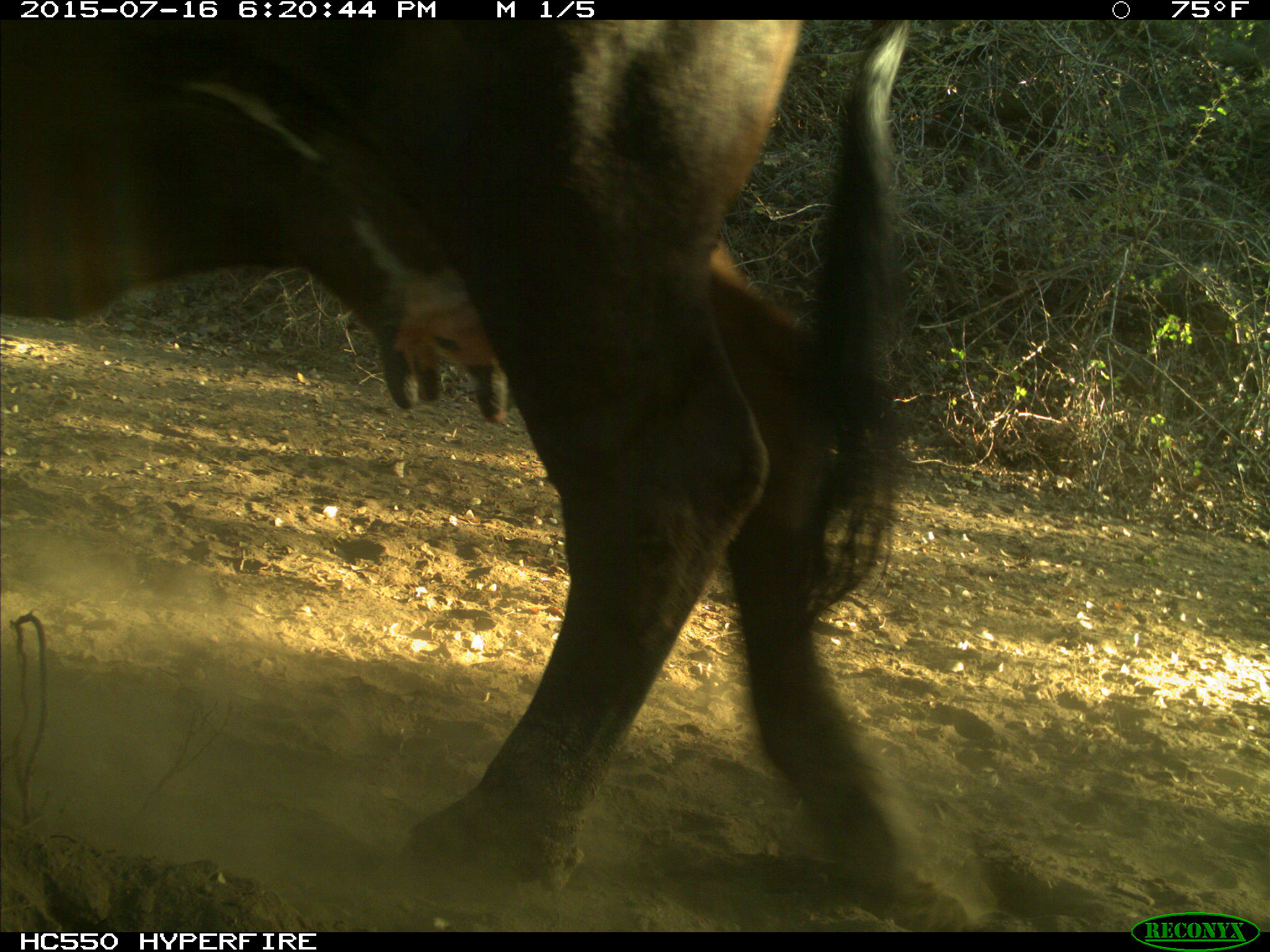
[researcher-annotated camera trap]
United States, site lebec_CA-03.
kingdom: Animalia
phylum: Chordata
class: Mammalia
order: Artiodactyla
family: Bovidae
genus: Bos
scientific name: Bos taurus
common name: domestic cow